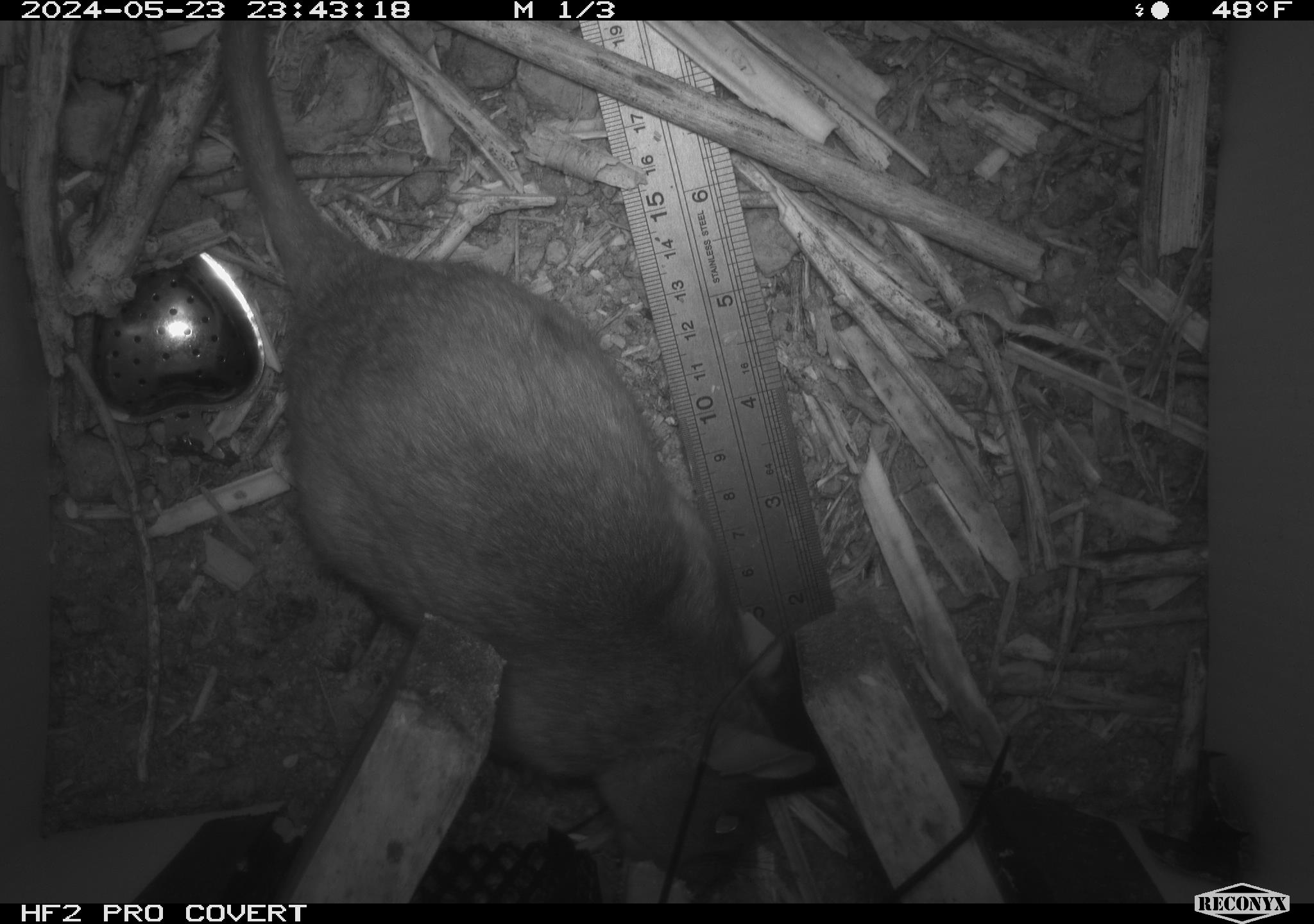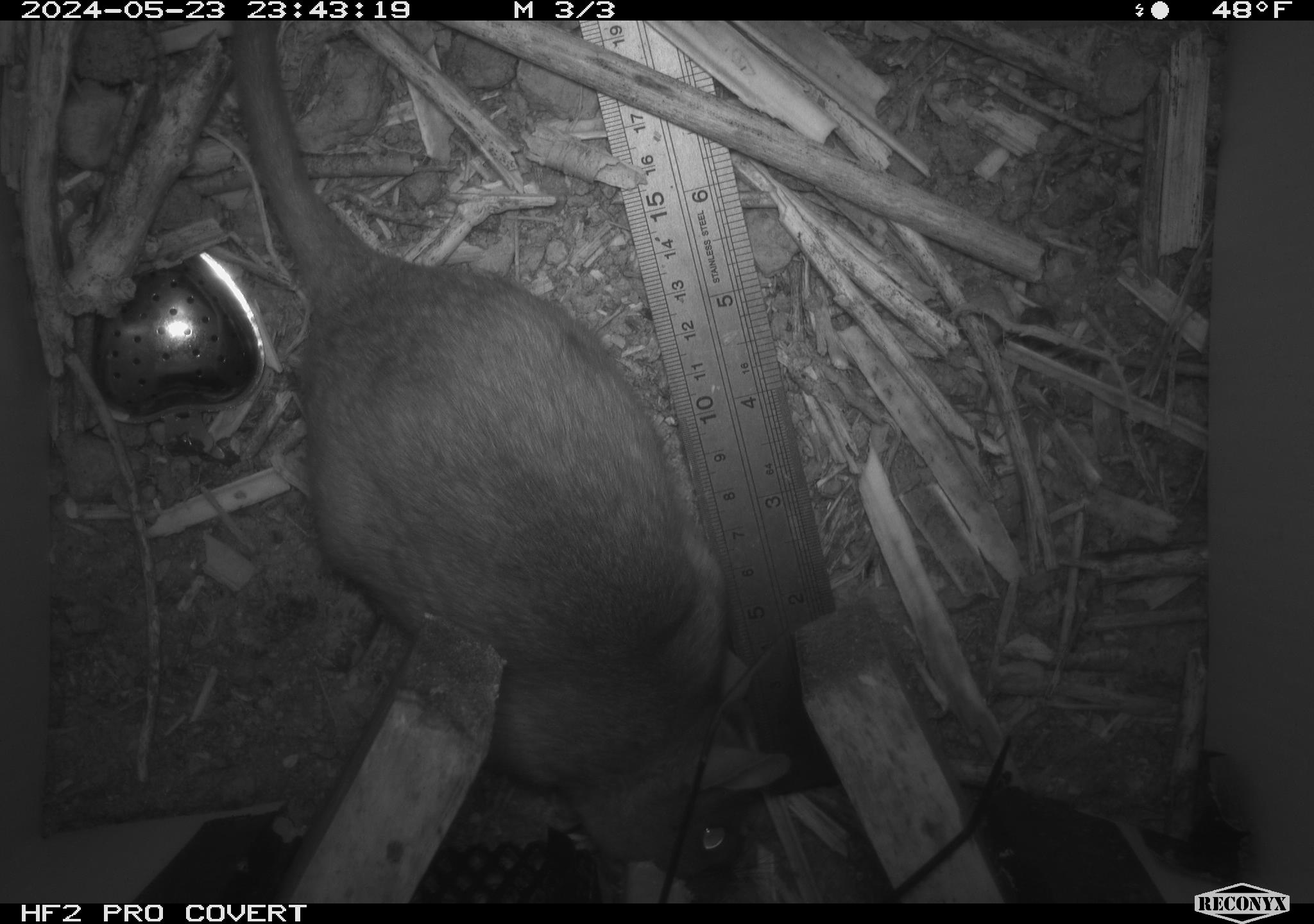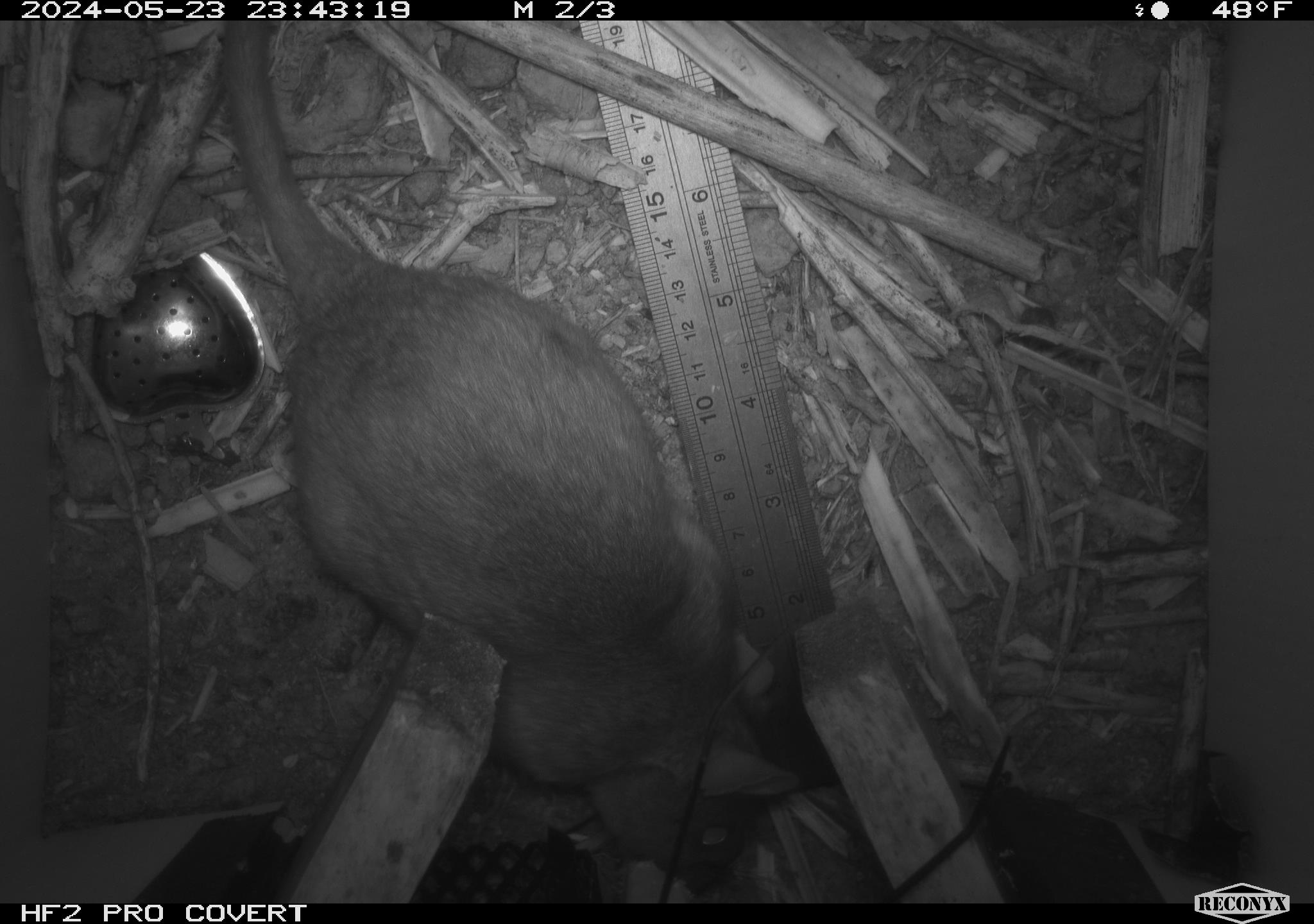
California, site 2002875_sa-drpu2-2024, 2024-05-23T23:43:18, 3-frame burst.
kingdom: Animalia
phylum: Chordata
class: Mammalia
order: Rodentia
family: Cricetidae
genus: Neotoma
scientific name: Neotoma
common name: pack rat or woodrat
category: neotoma species